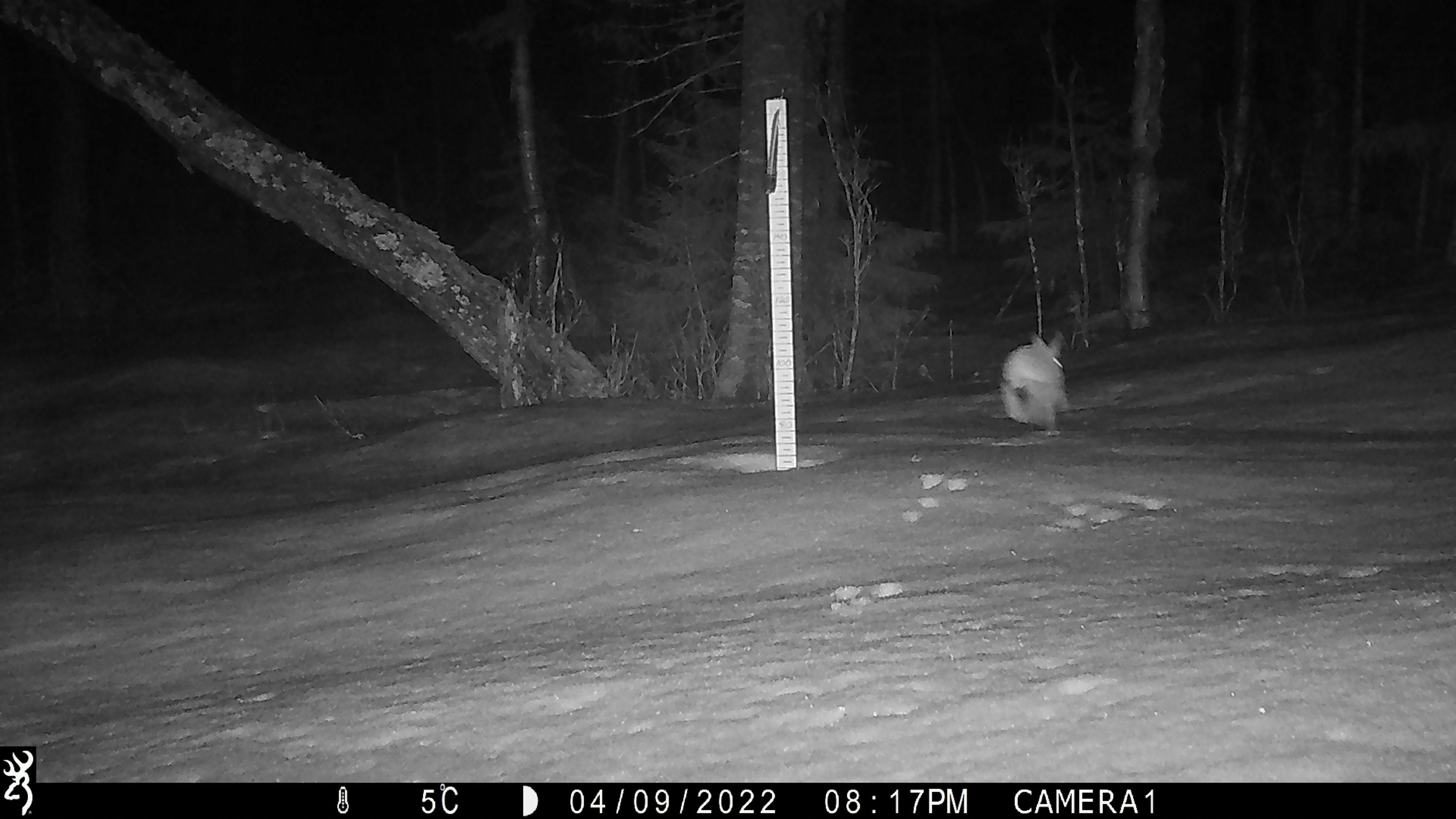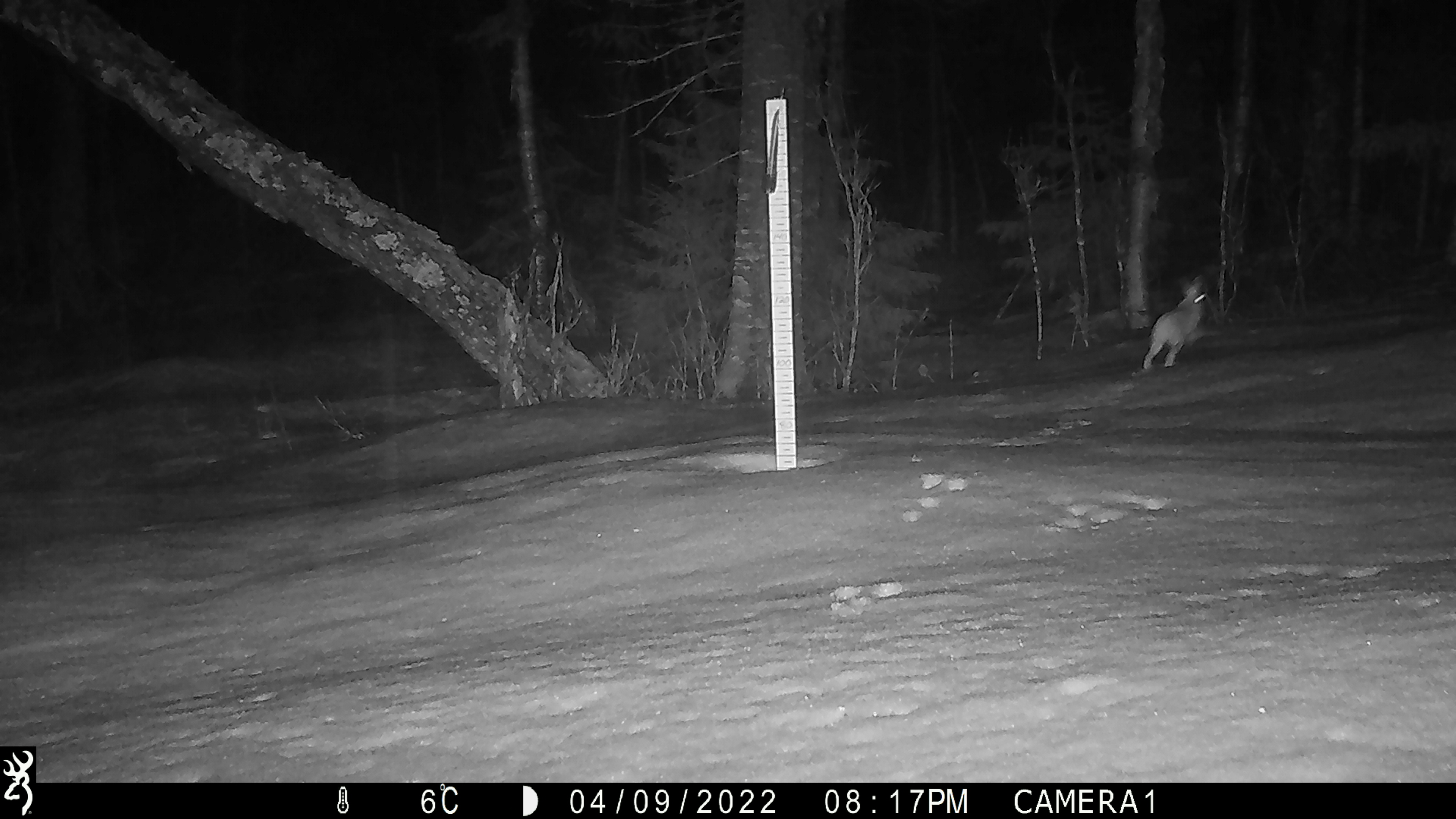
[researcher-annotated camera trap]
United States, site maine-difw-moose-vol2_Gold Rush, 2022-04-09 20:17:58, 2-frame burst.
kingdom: Animalia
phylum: Chordata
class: Mammalia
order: Lagomorpha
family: Leporidae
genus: Lepus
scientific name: Lepus americanus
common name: snowshoe hare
Snowshoe hare (Lepus americanus).